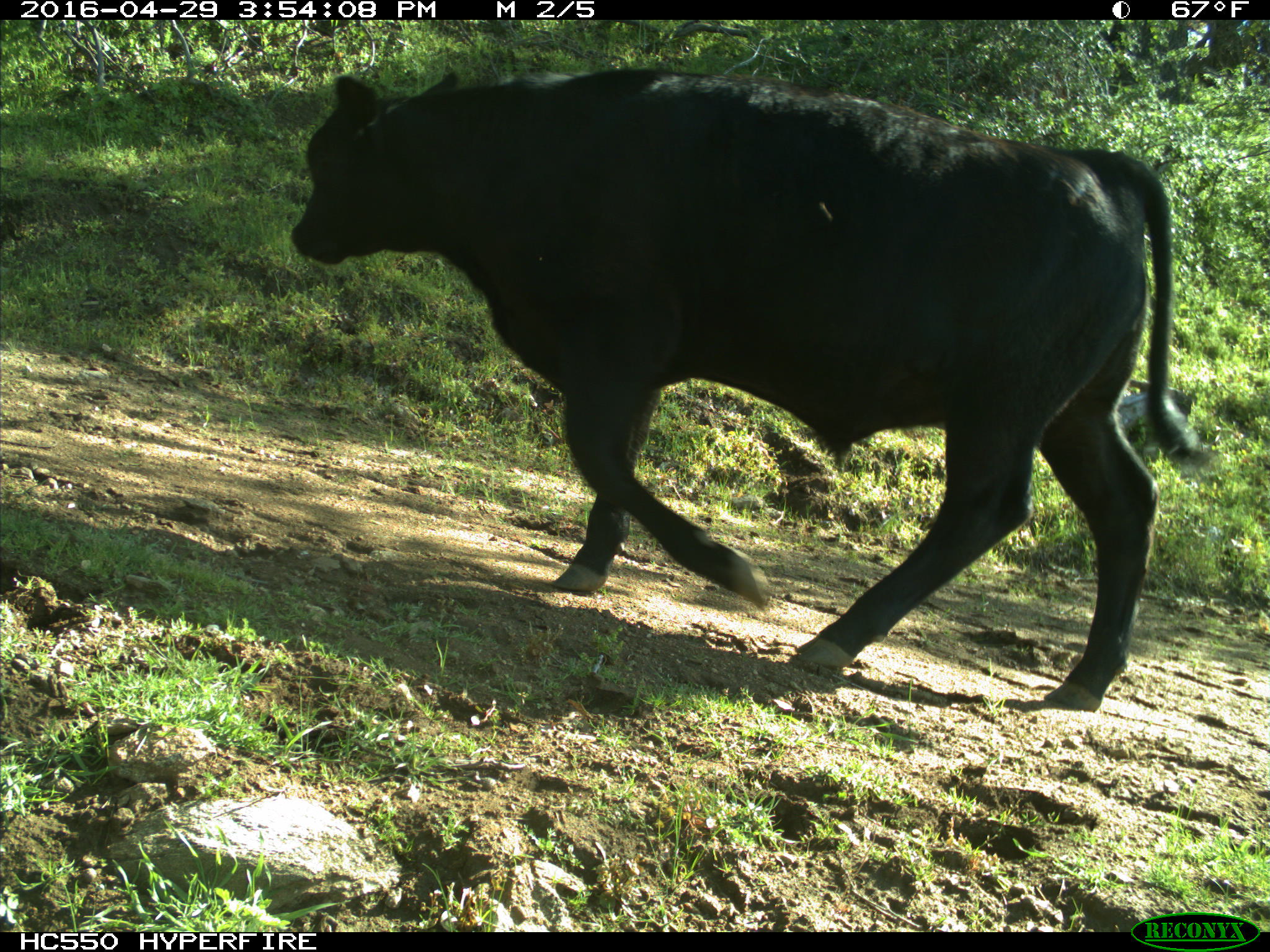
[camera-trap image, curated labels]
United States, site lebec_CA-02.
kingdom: Animalia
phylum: Chordata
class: Mammalia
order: Artiodactyla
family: Bovidae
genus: Bos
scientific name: Bos taurus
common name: domestic cow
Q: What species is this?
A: Bos taurus (domestic cow).